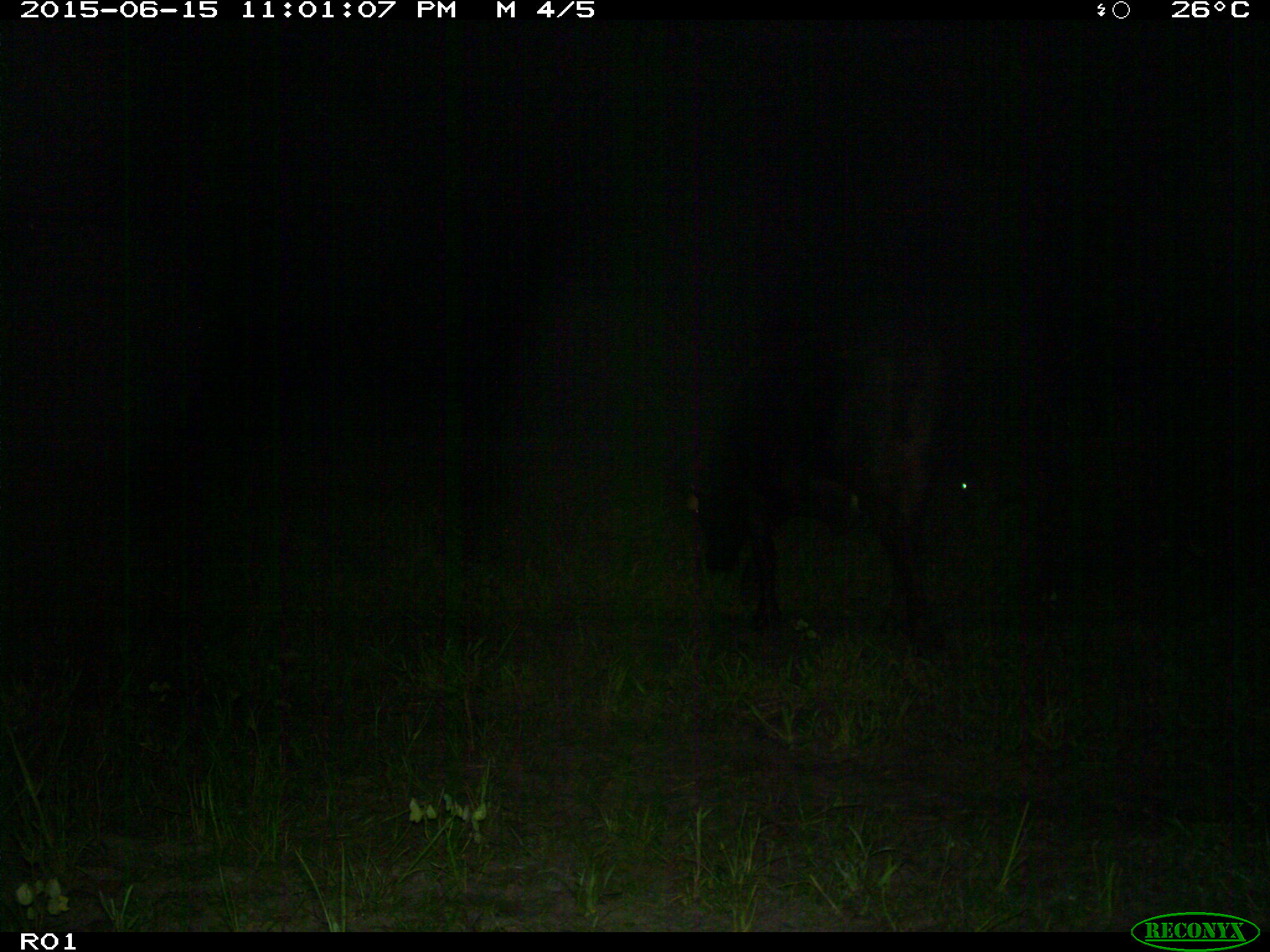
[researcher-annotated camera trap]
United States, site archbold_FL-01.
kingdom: Animalia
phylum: Chordata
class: Mammalia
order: Artiodactyla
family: Bovidae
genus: Bos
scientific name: Bos taurus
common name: domestic cow